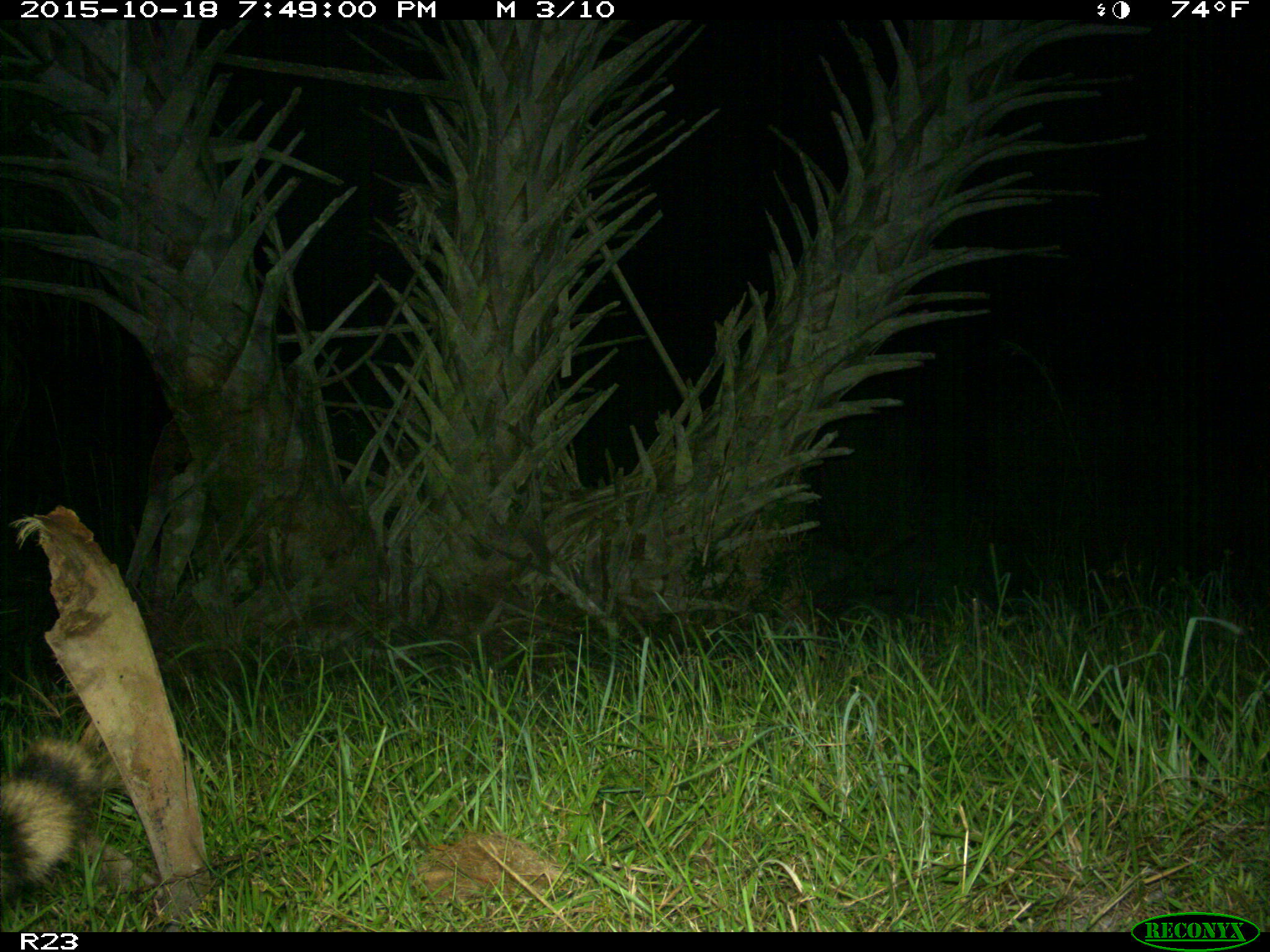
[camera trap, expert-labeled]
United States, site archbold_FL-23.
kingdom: Animalia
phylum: Chordata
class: Mammalia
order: Carnivora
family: Procyonidae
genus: Procyon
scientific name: Procyon lotor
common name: common raccoon